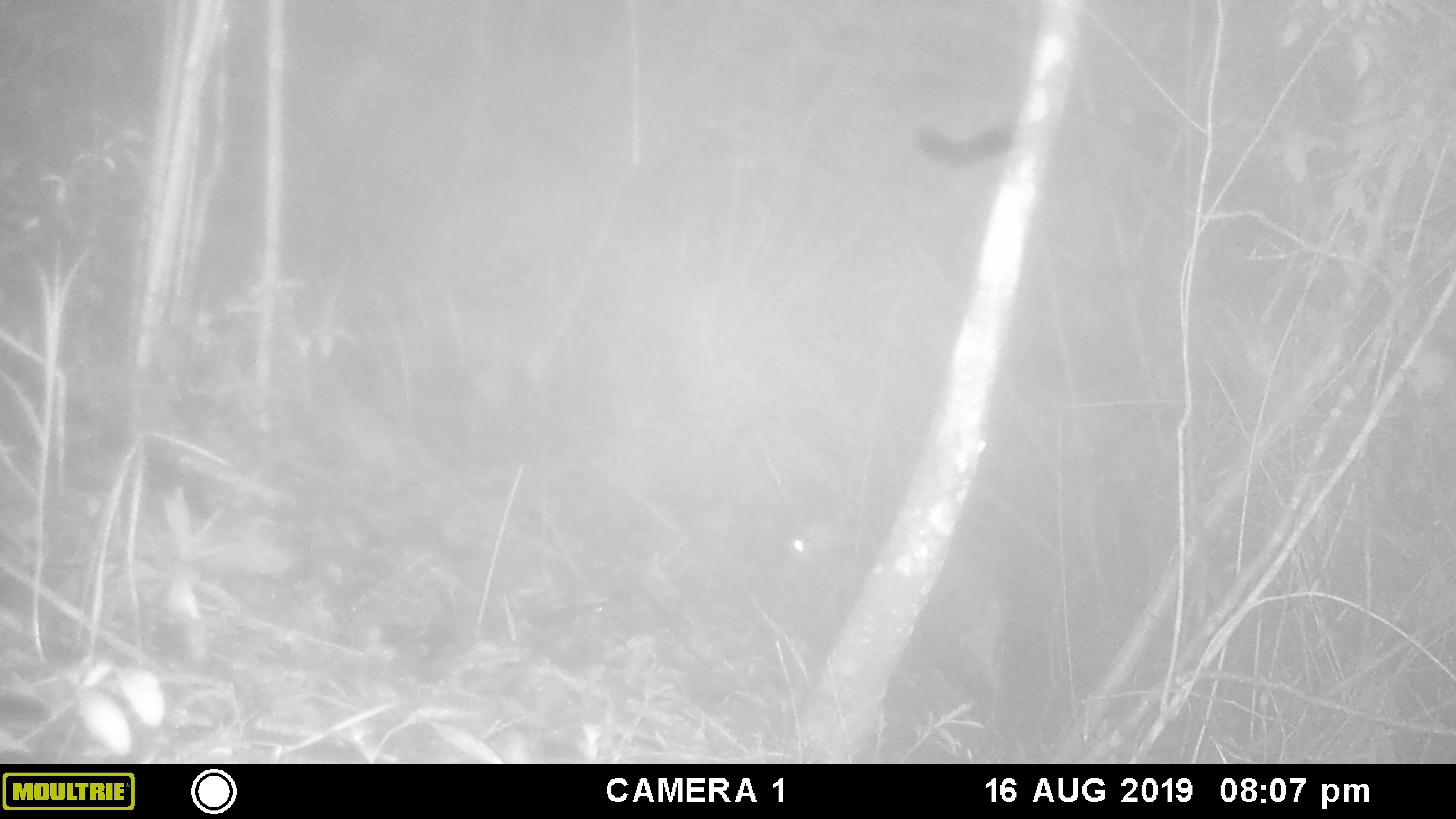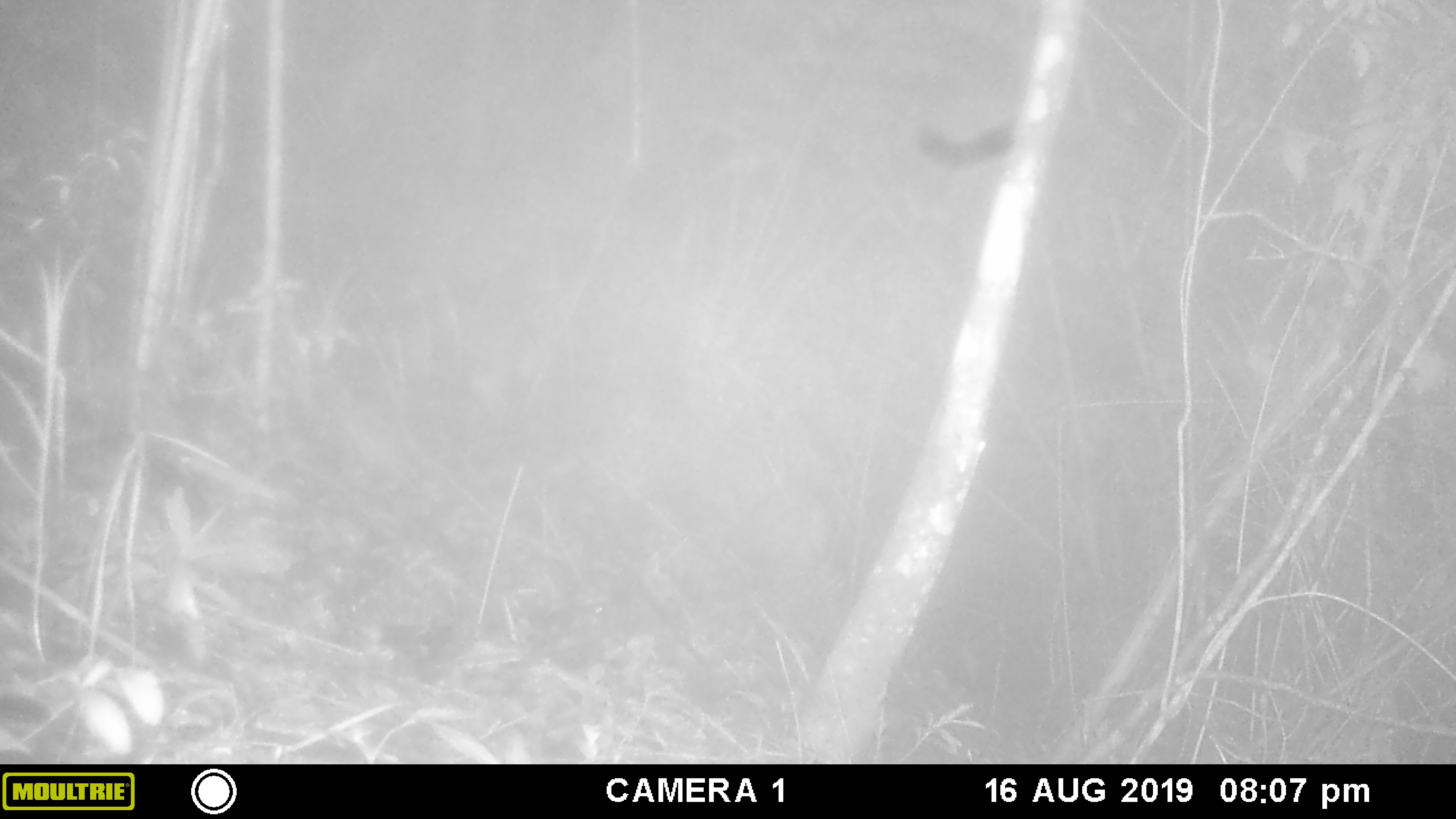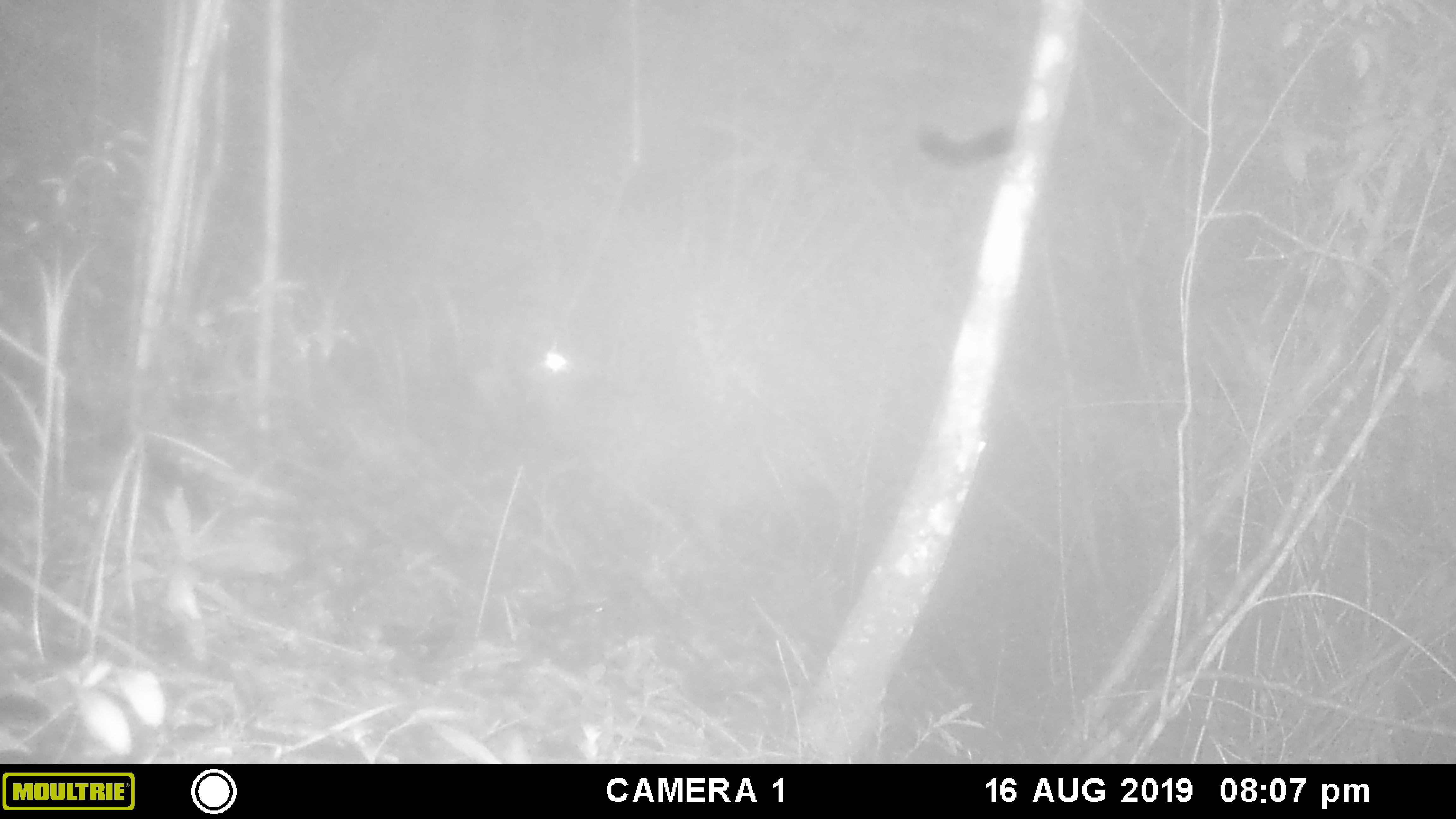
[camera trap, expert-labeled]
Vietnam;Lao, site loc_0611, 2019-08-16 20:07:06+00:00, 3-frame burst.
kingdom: Animalia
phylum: Chordata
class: Mammalia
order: Artiodactyla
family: Cervidae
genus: Muntiacus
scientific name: Muntiacus rooseveltorum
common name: roosevelt's muntjac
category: roosevelts muntjac group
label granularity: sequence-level